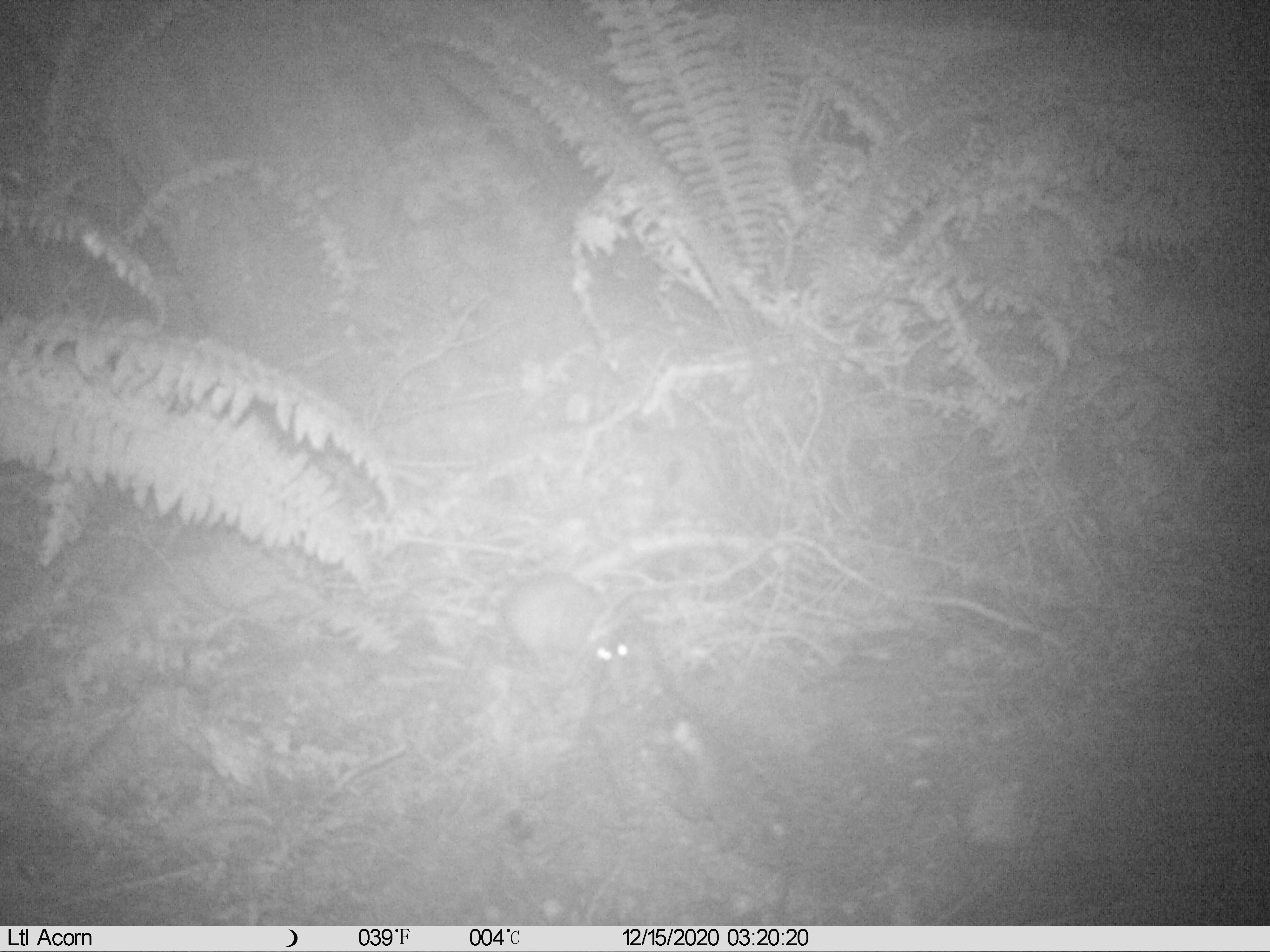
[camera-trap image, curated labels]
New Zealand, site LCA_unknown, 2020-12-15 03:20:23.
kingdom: Animalia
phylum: Chordata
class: Mammalia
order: Rodentia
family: Muridae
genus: Rattus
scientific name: Rattus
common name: rat